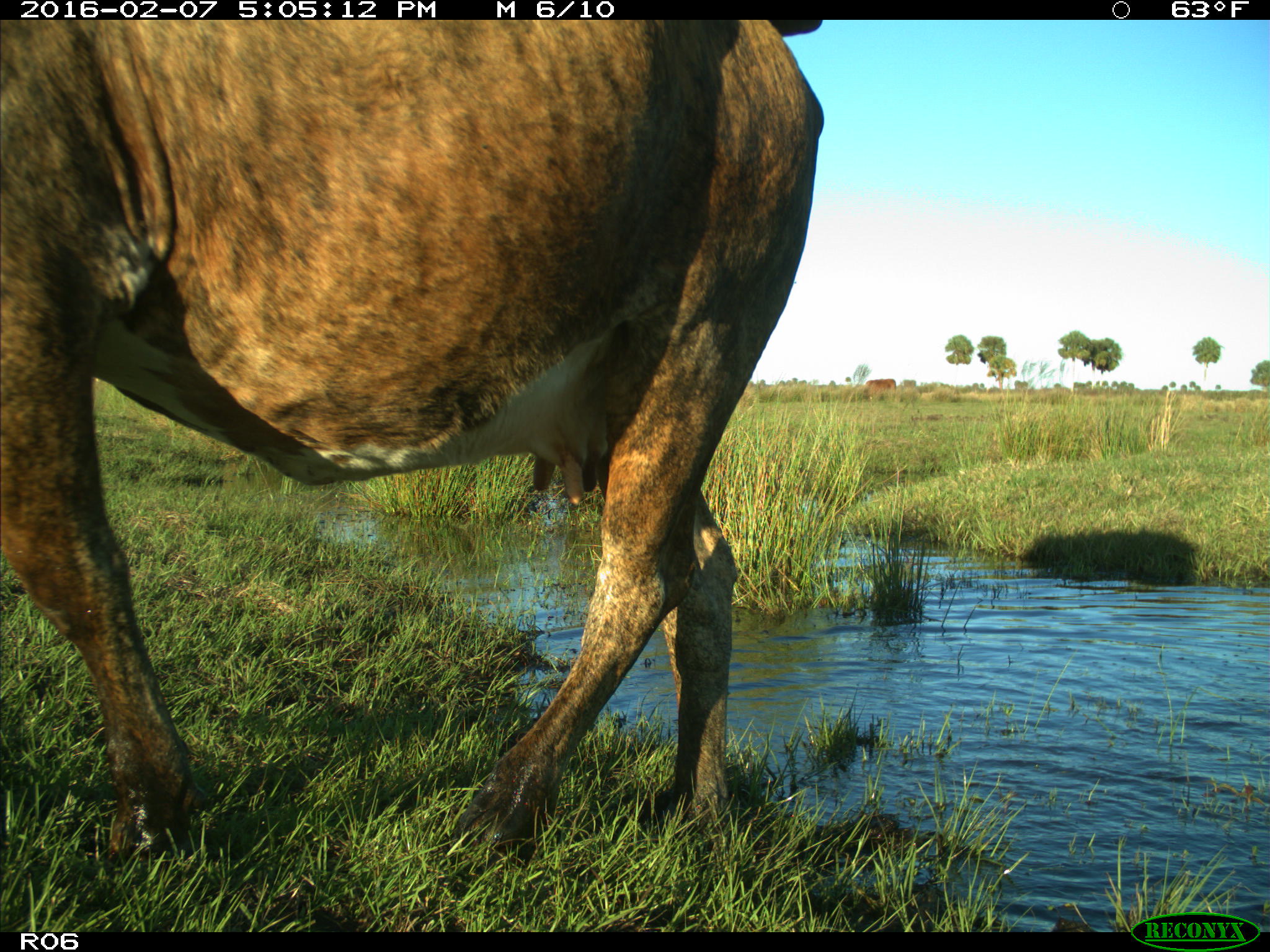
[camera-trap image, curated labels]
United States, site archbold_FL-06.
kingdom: Animalia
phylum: Chordata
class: Mammalia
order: Artiodactyla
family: Bovidae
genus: Bos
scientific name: Bos taurus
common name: domestic cow